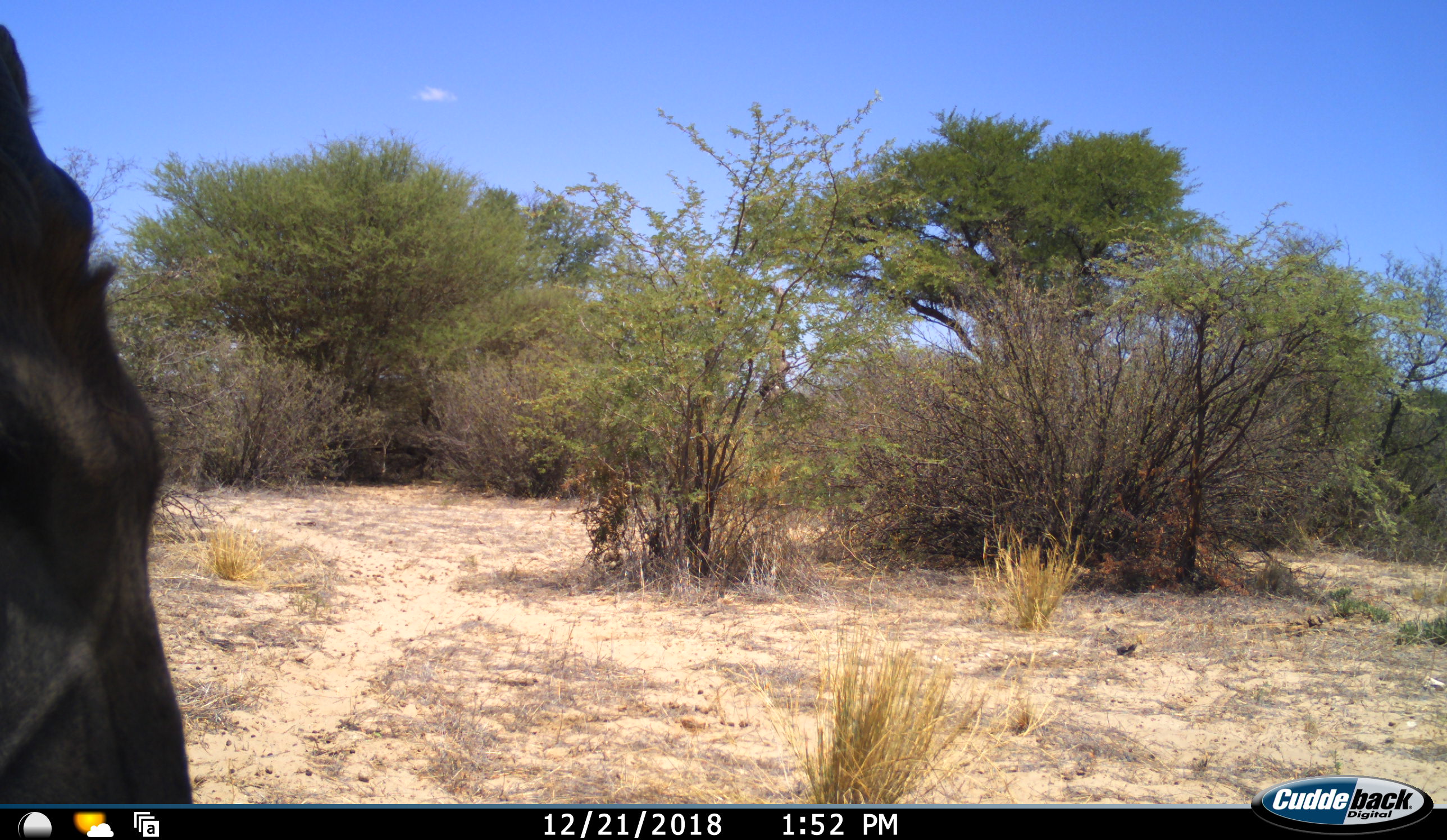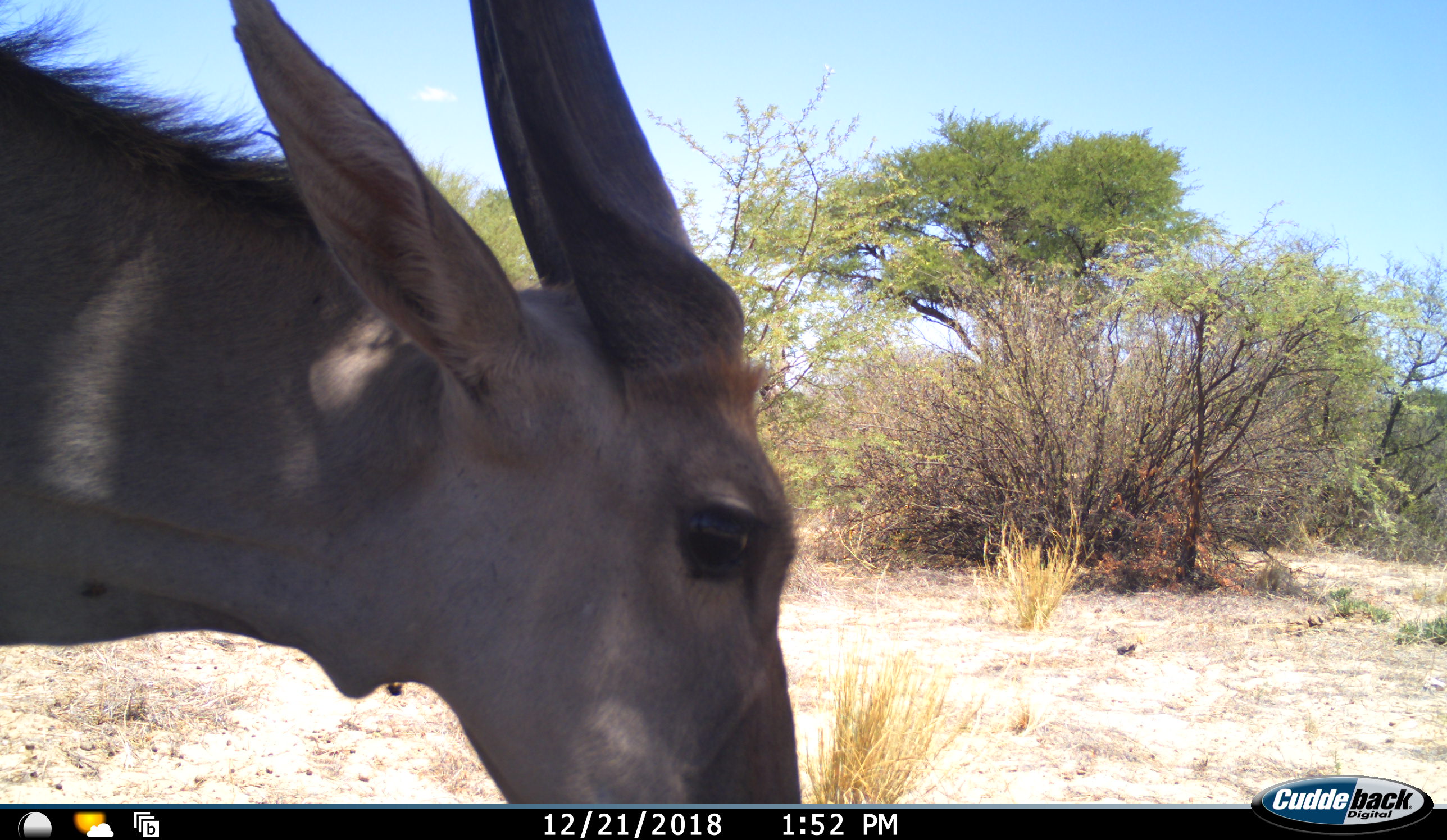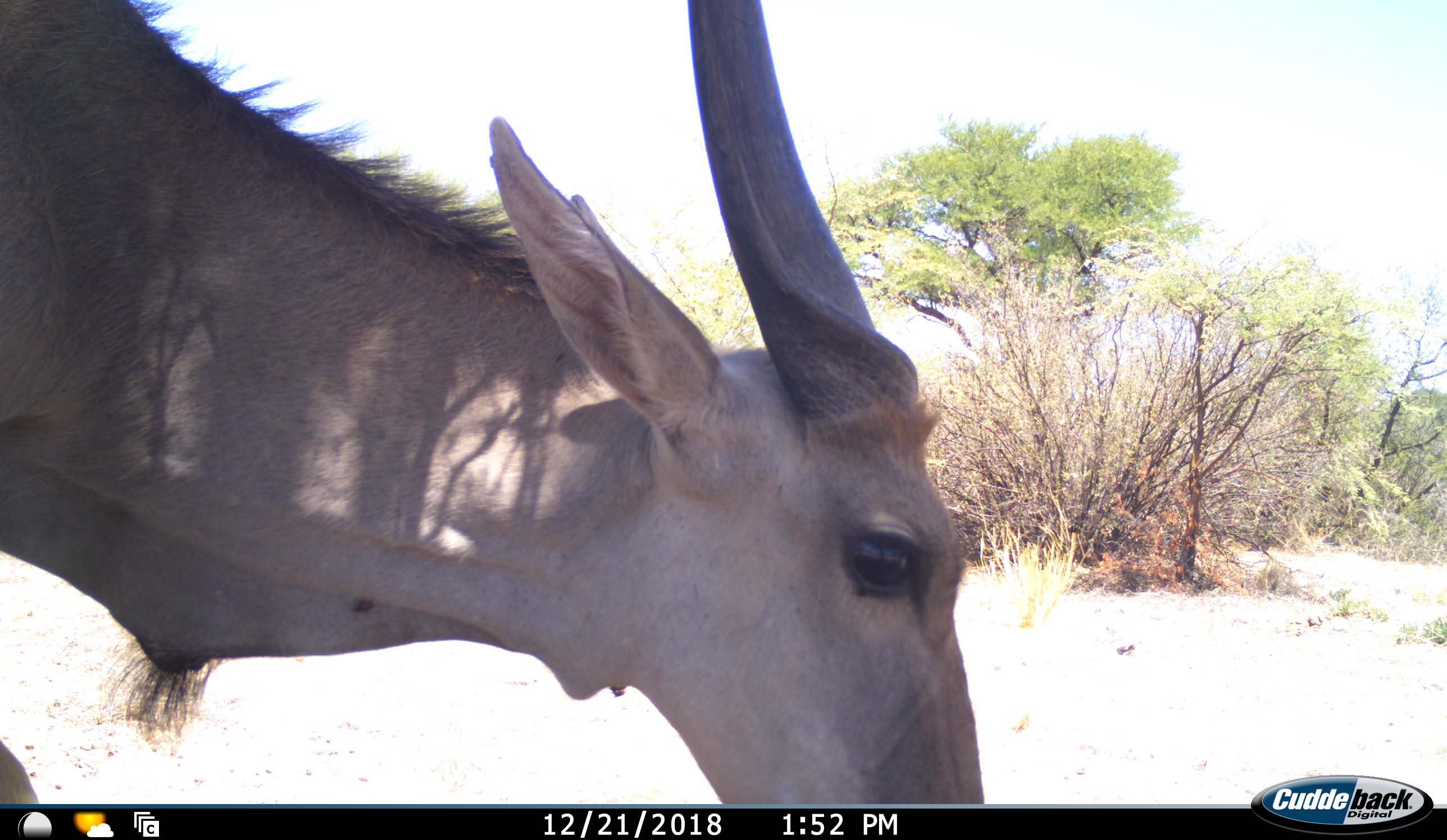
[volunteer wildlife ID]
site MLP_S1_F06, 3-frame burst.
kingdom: Animalia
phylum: Chordata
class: Mammalia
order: Artiodactyla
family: Bovidae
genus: Tragelaphus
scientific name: Tragelaphus oryx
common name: eland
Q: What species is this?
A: Eland (Tragelaphus oryx).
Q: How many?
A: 1.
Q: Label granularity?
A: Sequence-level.